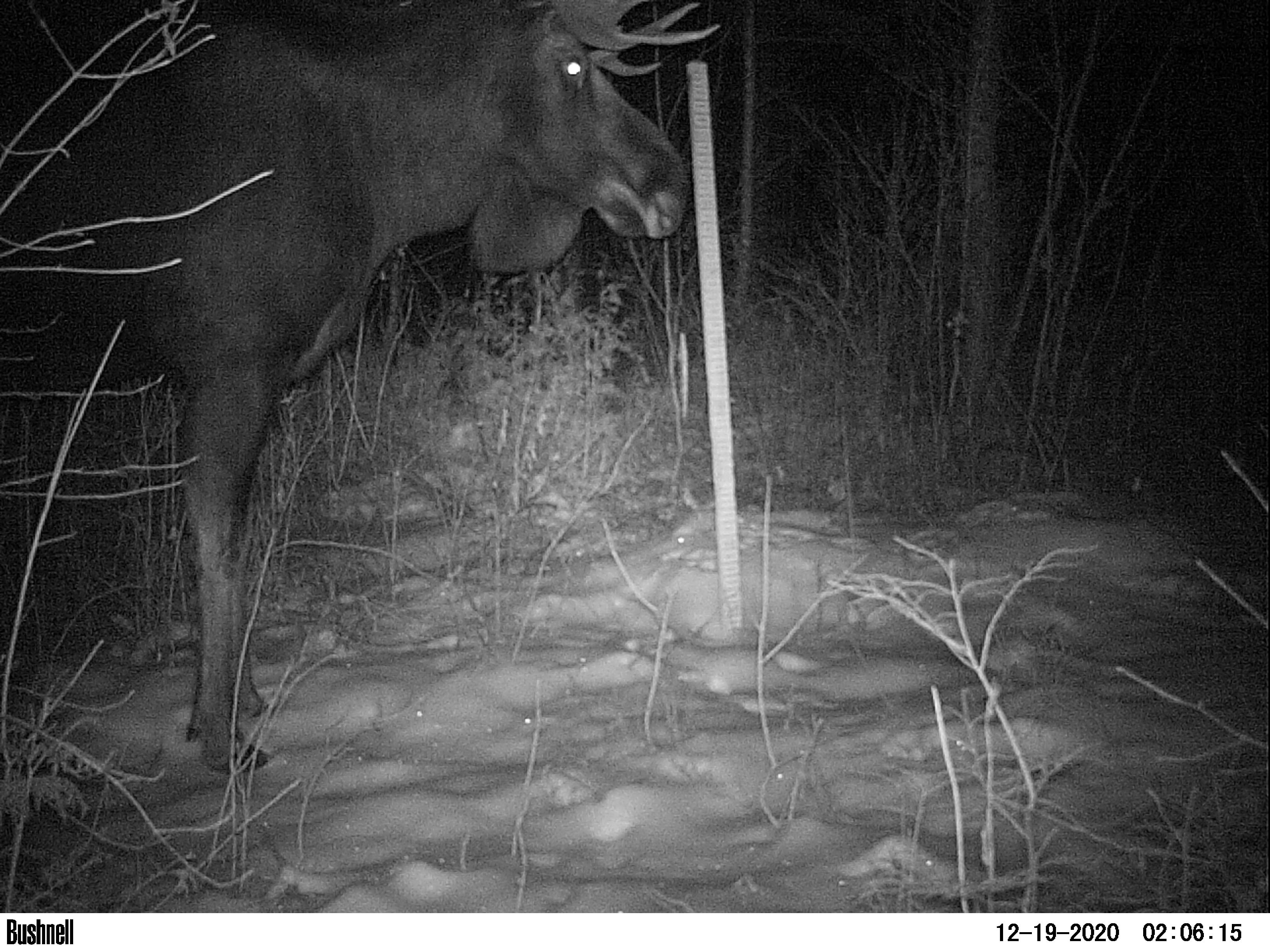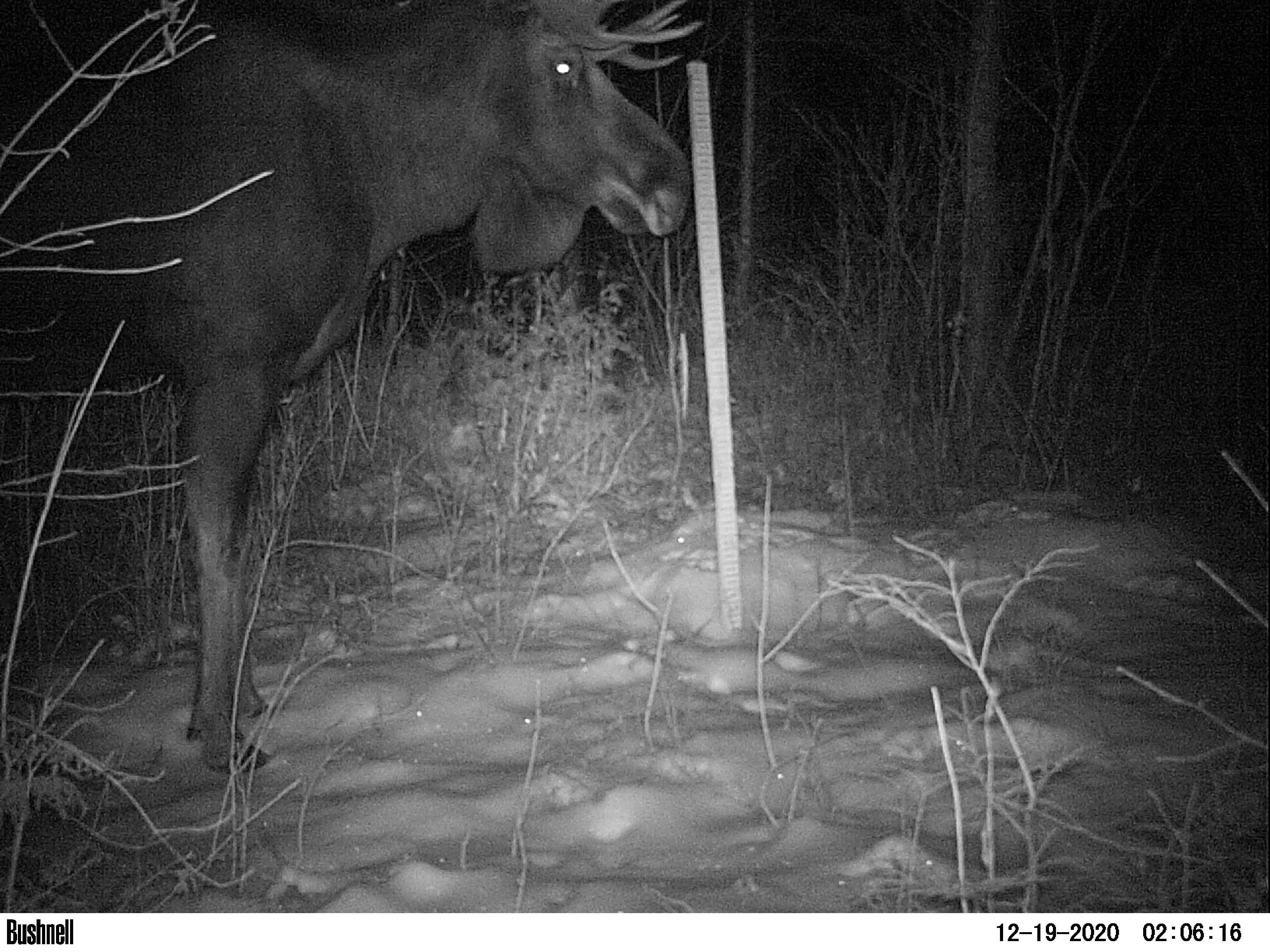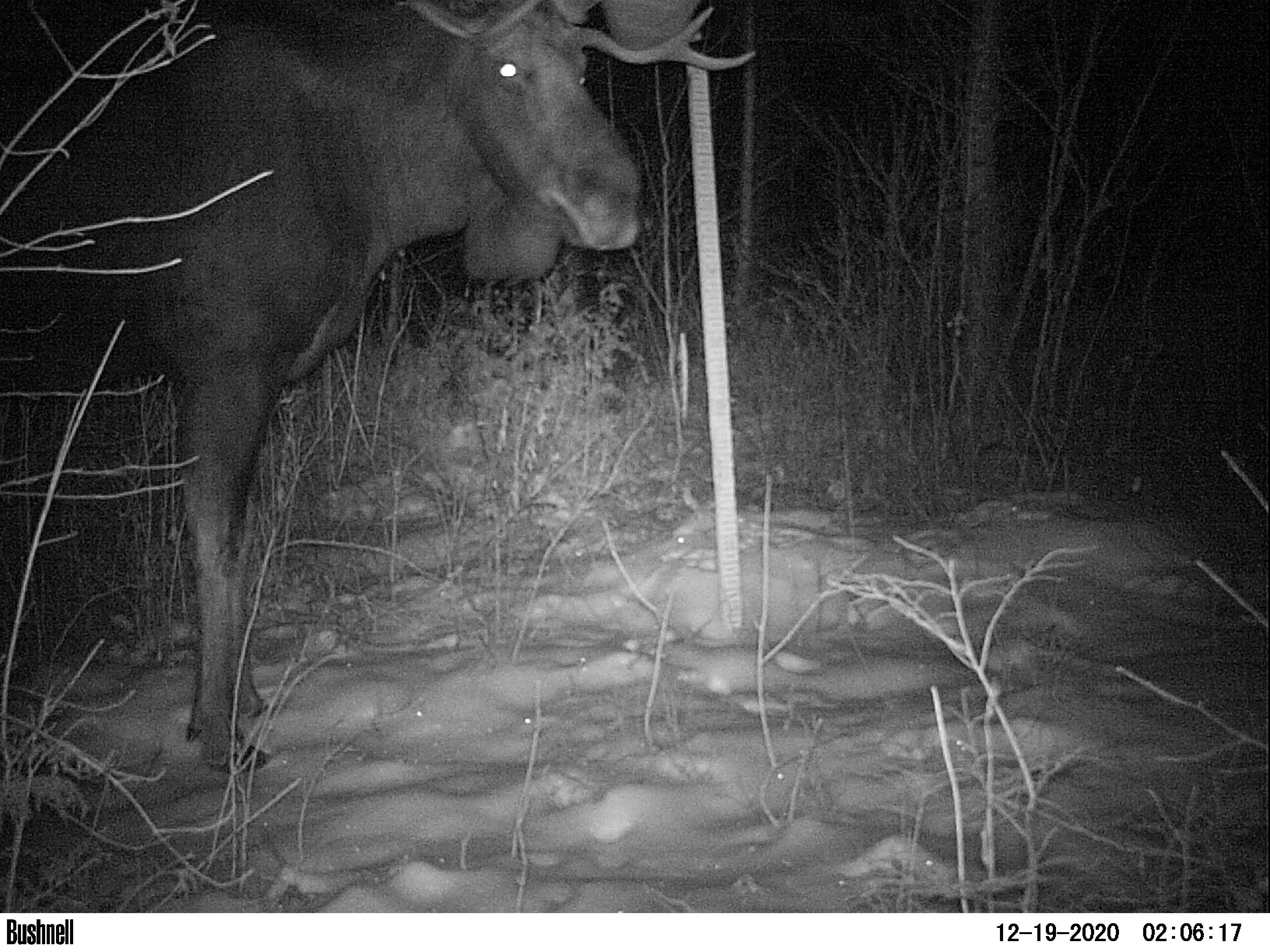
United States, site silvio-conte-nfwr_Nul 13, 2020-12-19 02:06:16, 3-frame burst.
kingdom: Animalia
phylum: Chordata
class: Mammalia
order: Artiodactyla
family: Cervidae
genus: Alces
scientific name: Alces alces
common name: moose